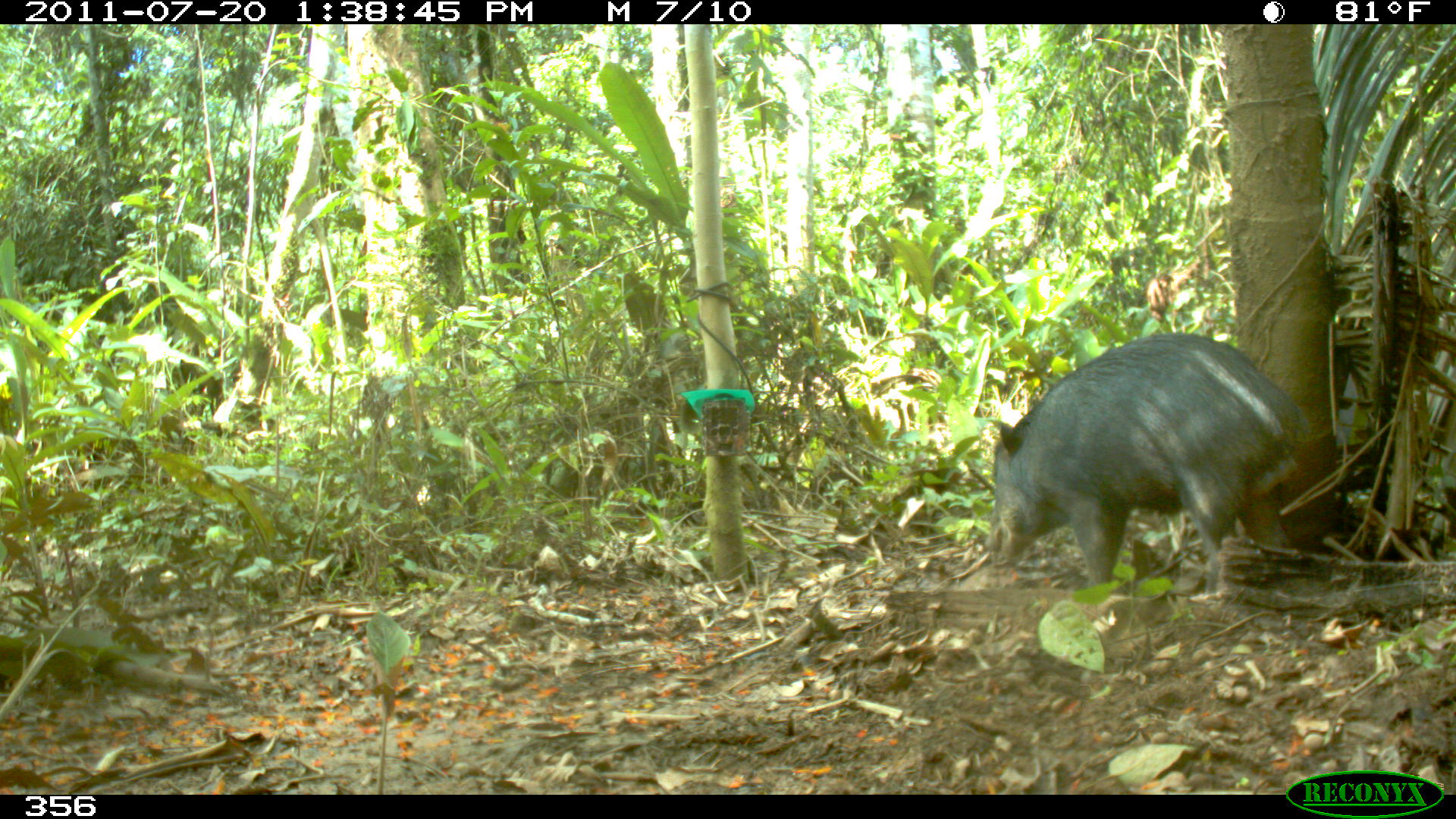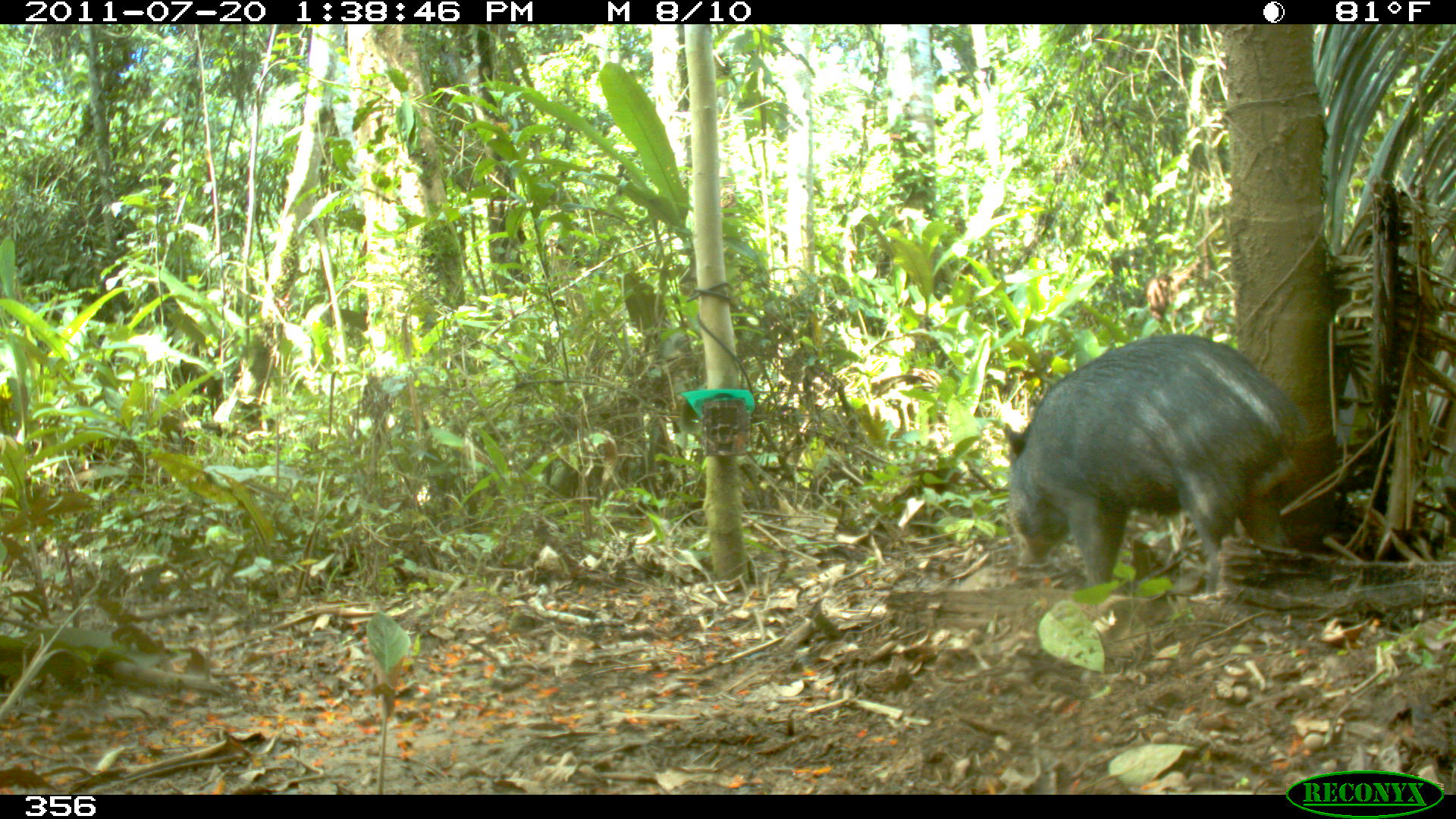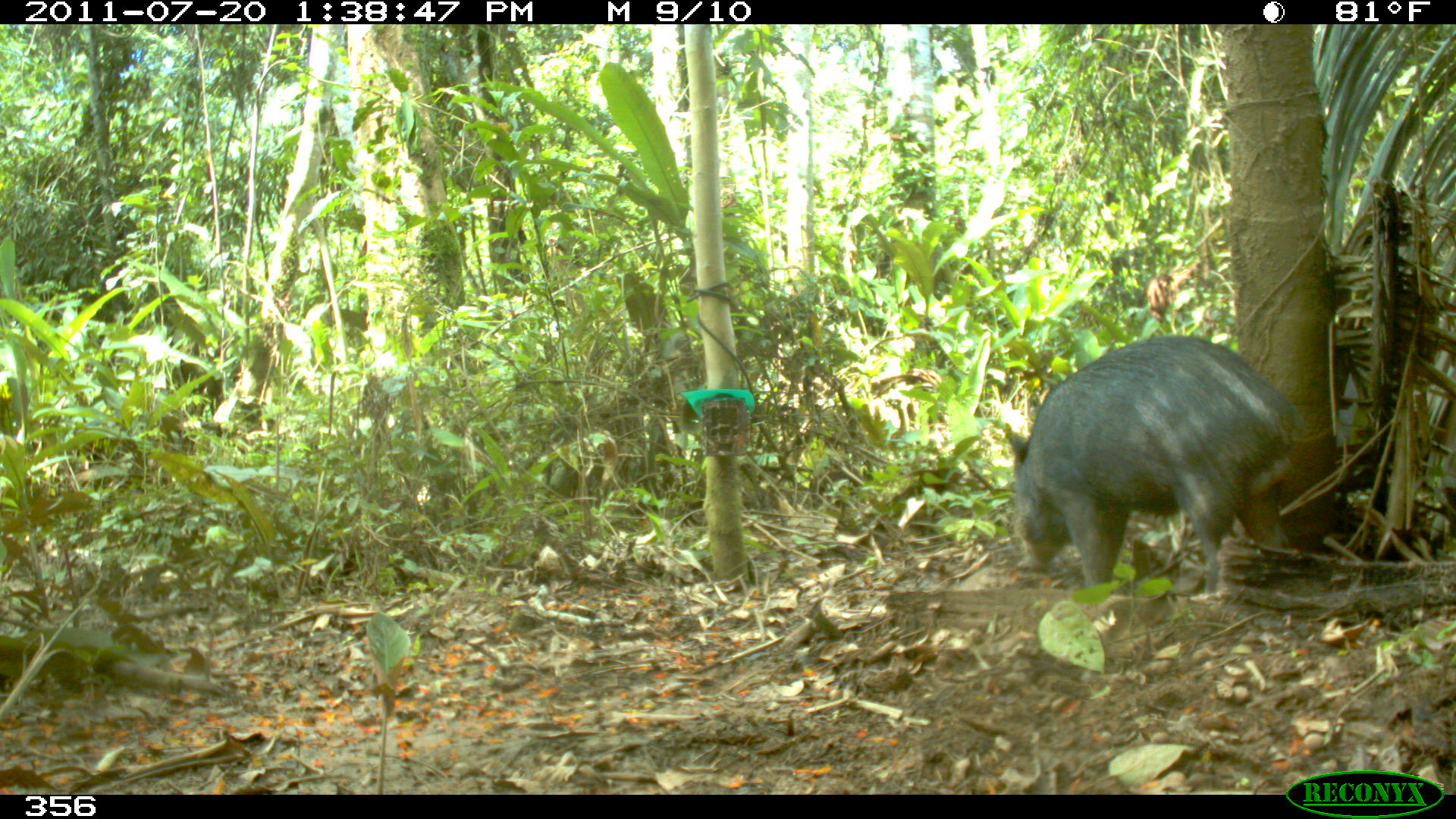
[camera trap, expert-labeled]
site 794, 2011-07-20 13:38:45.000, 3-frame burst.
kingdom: Animalia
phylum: Chordata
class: Mammalia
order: Artiodactyla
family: Tayassuidae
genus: Tayassu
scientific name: Tayassu pecari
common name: white-lipped peccary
Tayassu pecari (white-lipped peccary).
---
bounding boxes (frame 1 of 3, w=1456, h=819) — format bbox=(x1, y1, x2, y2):
tayassu pecari: bbox=(985, 332, 1301, 591)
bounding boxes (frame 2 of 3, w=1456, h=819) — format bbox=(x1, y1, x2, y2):
tayassu pecari: bbox=(1002, 334, 1302, 585)